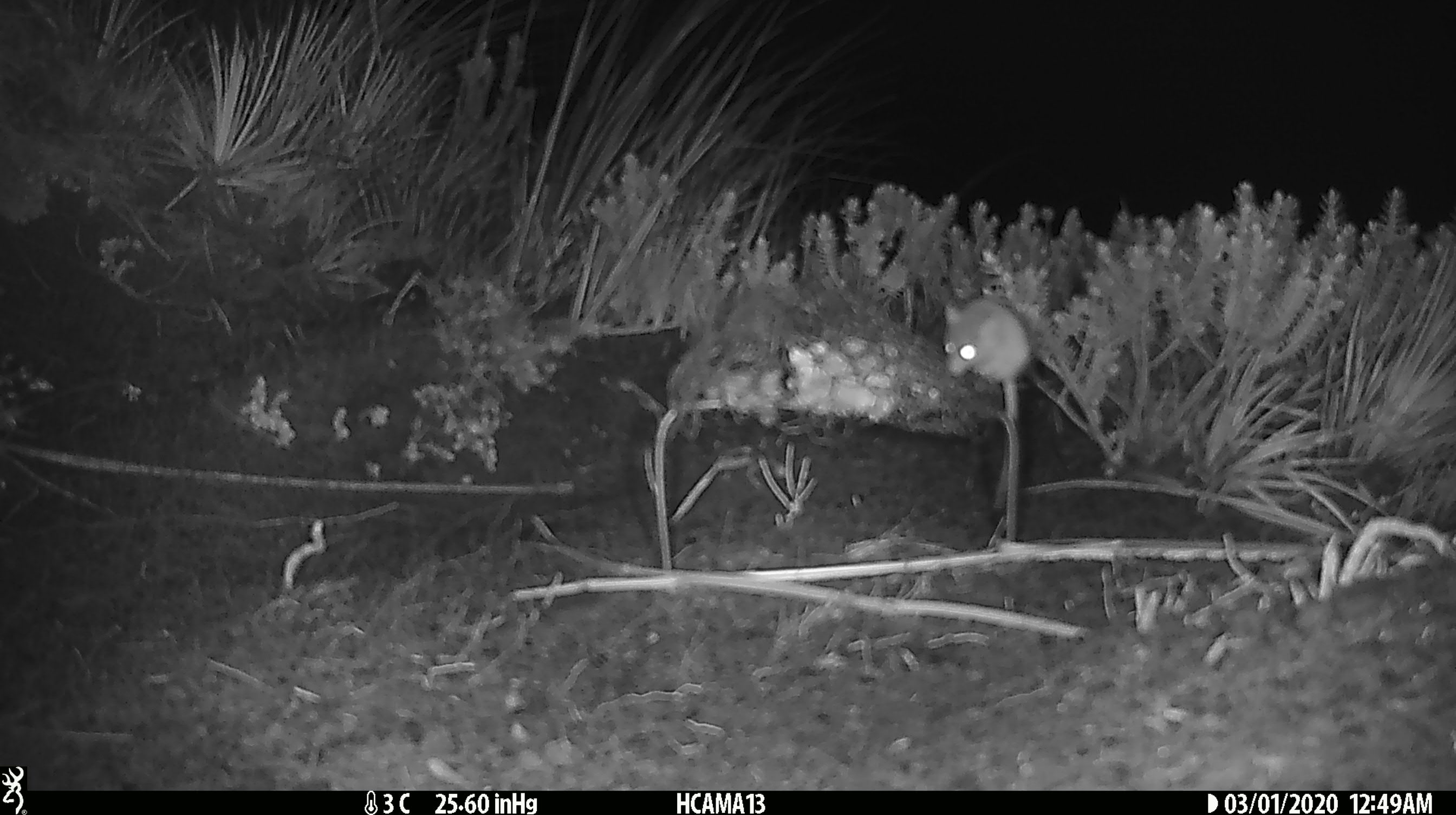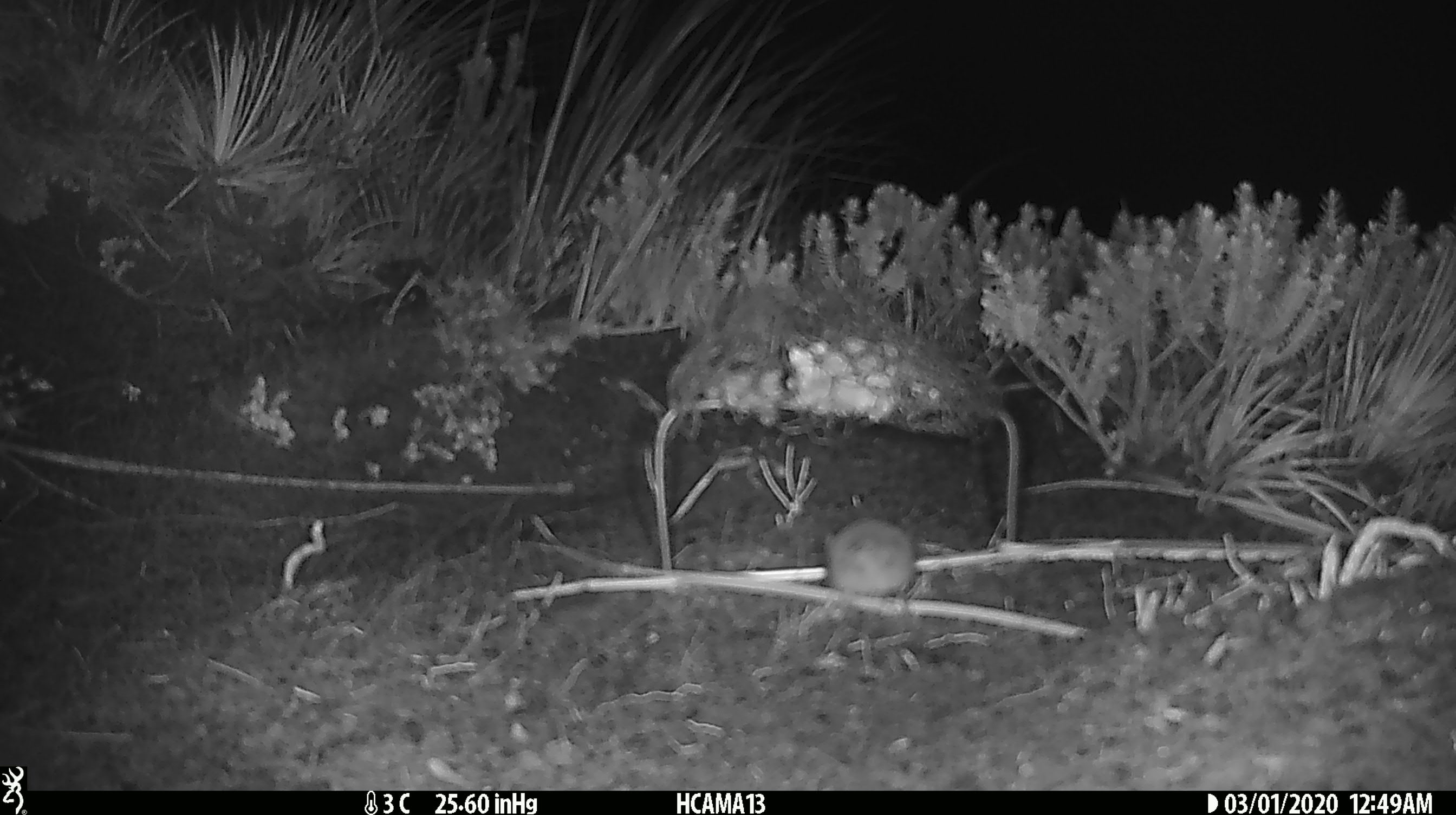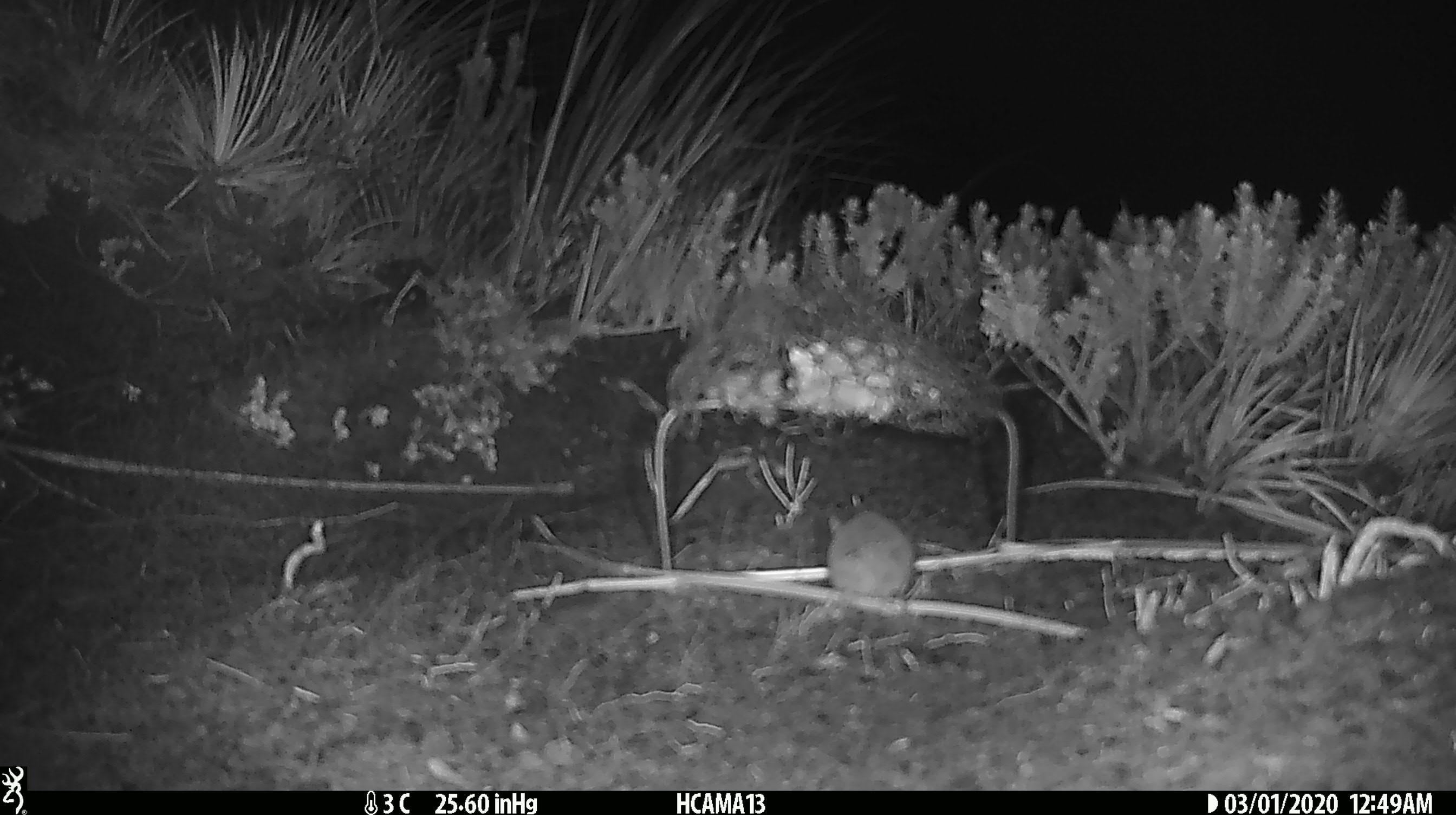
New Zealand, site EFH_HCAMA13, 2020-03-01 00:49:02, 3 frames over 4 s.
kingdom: Animalia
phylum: Chordata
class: Mammalia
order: Rodentia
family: Muridae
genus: Mus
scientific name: Mus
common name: mouse